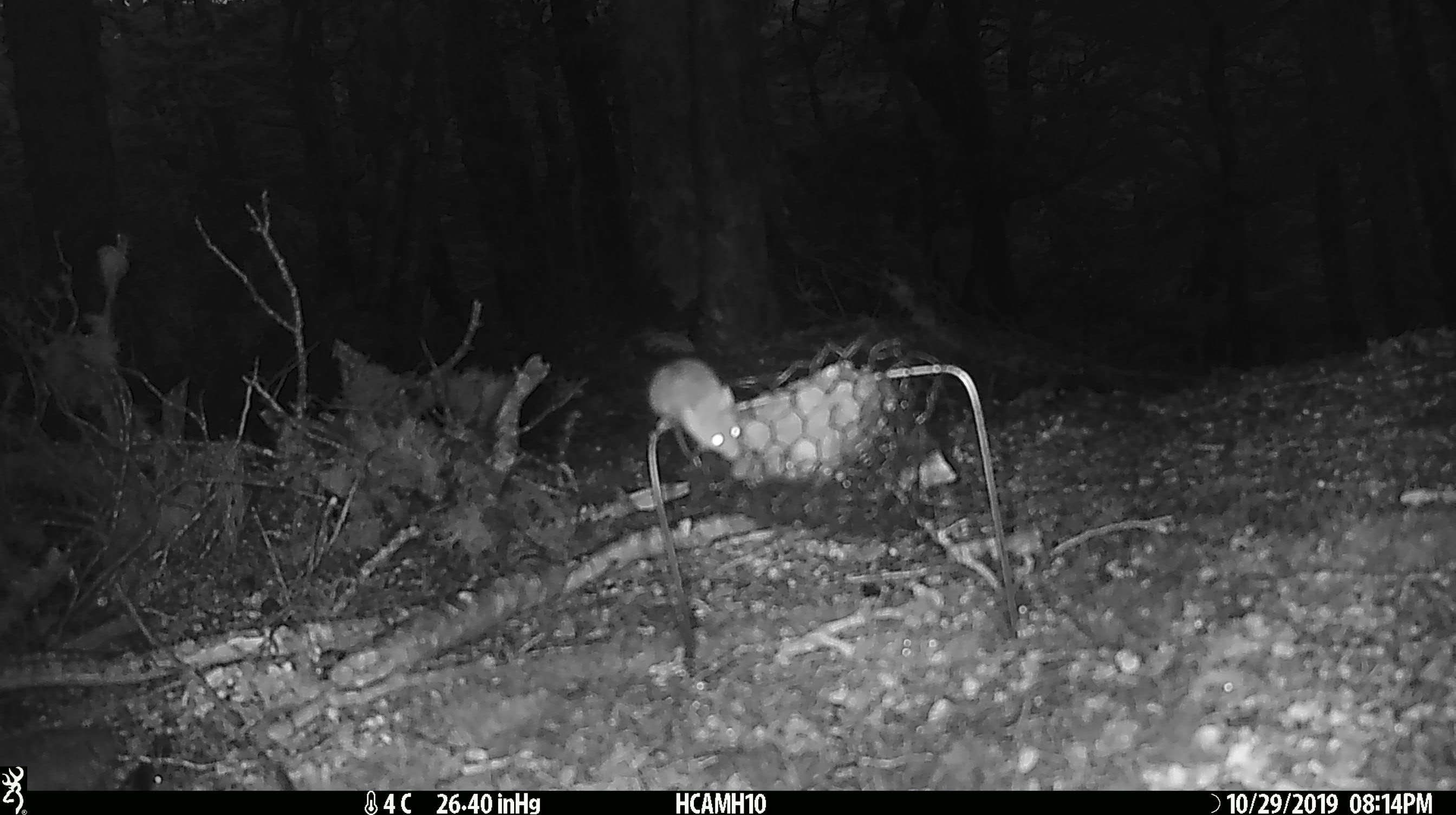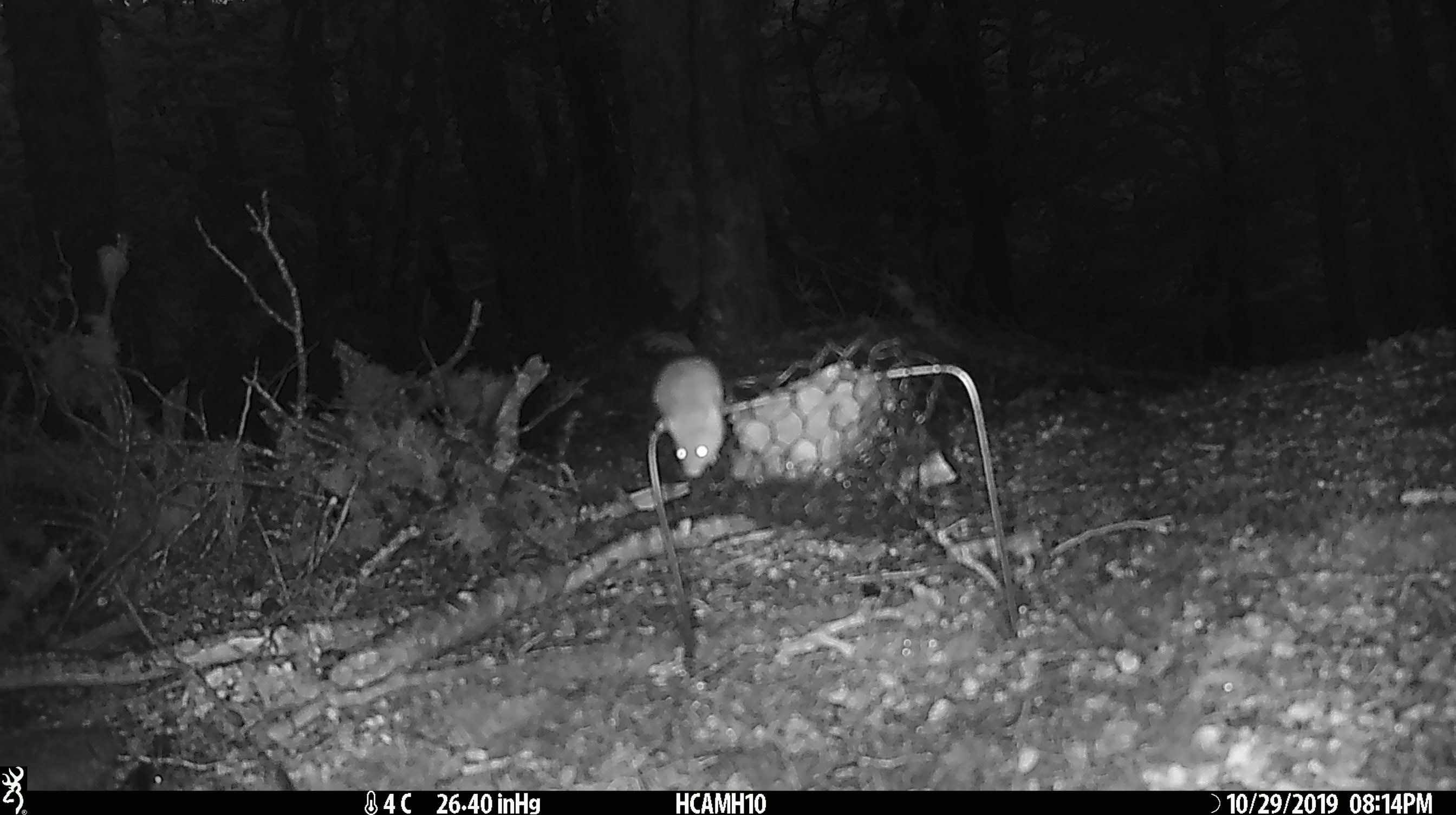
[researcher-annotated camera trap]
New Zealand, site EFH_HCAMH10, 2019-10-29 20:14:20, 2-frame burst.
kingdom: Animalia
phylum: Chordata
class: Mammalia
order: Rodentia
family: Muridae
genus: Mus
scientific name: Mus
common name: mouse